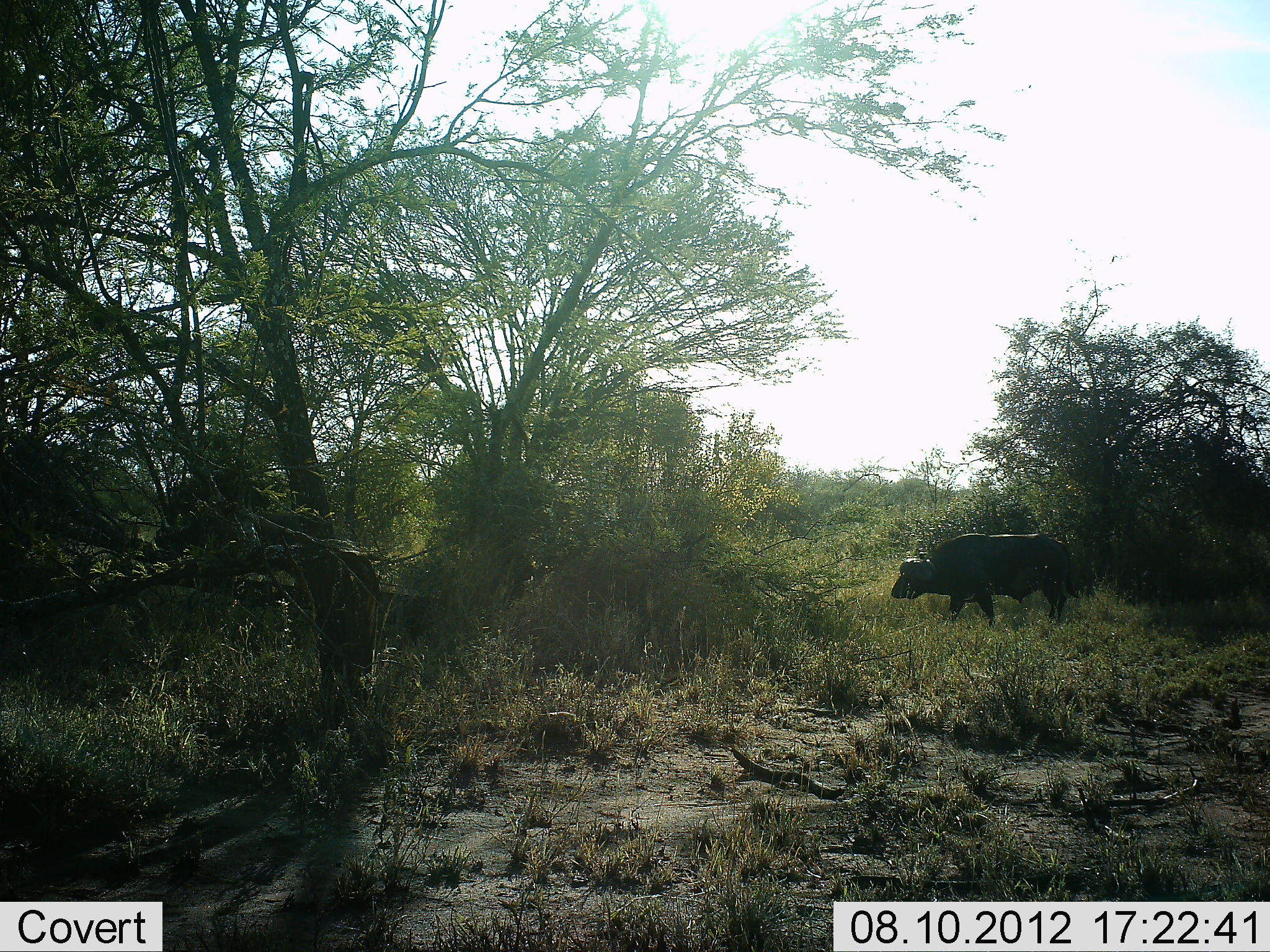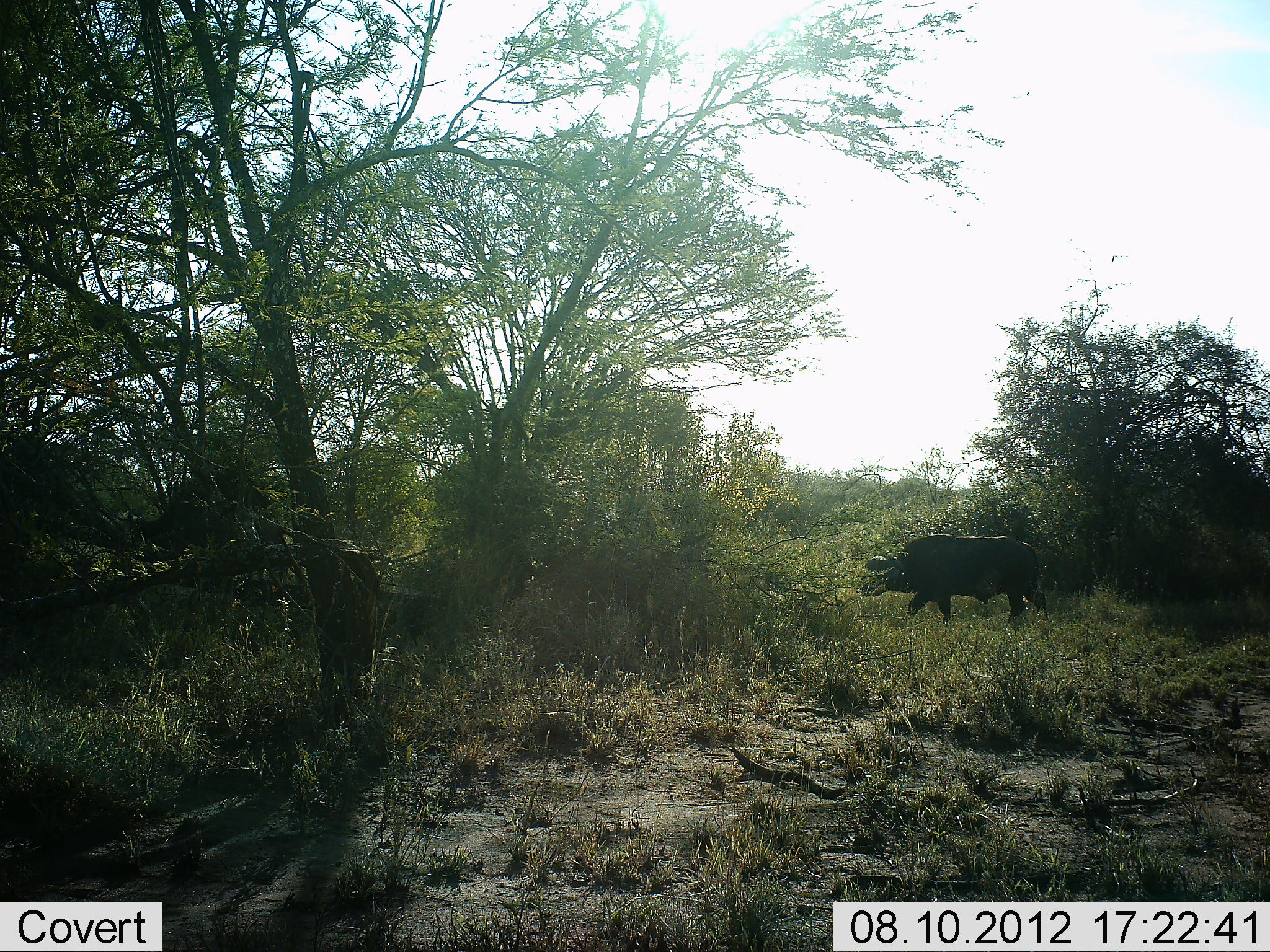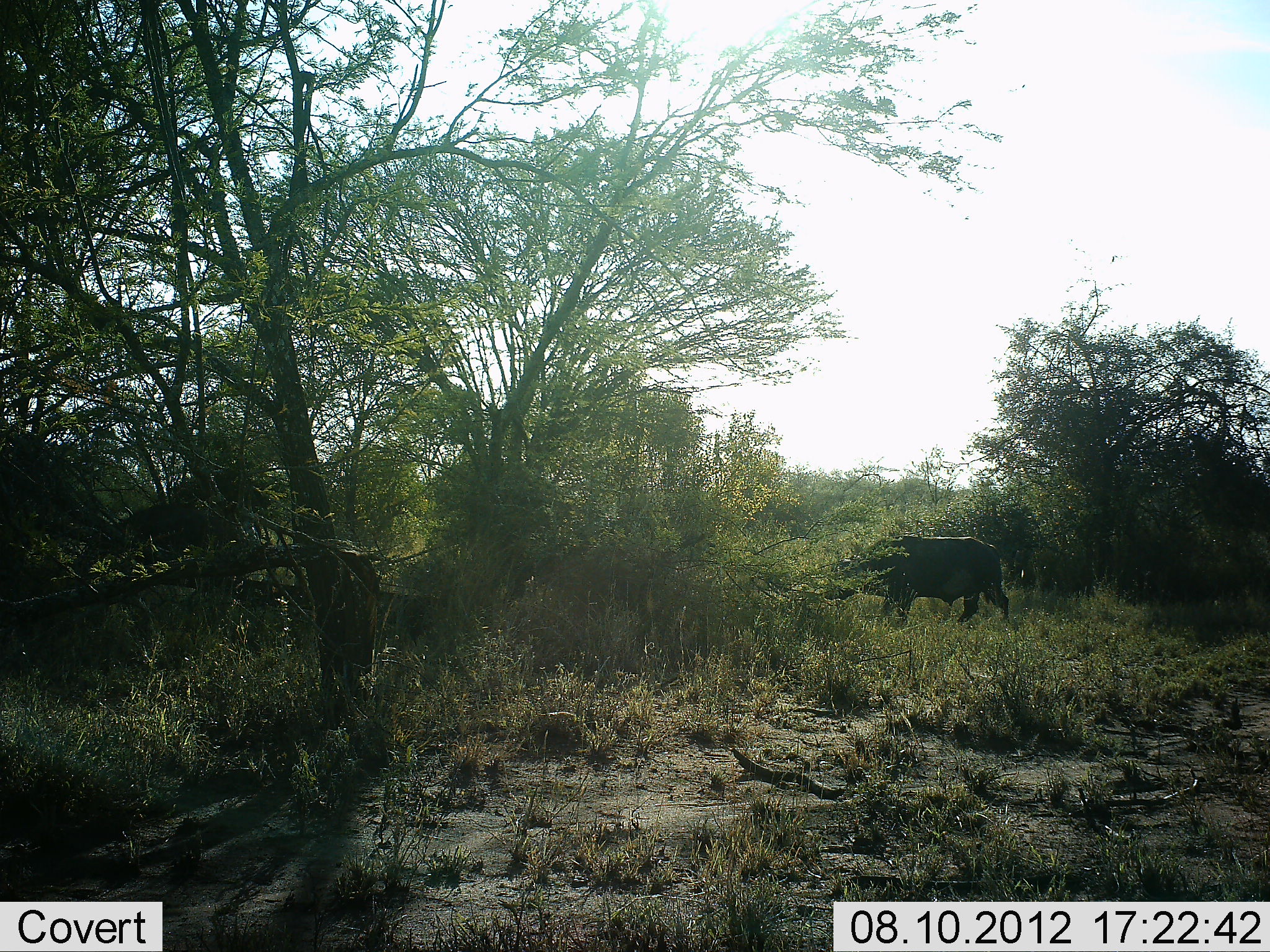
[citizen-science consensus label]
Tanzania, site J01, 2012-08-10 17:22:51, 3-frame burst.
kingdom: Animalia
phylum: Chordata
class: Mammalia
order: Artiodactyla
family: Bovidae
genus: Syncerus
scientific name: Syncerus caffer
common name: cape buffalo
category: buffalo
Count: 3.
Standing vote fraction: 0%.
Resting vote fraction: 0%.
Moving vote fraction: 100%.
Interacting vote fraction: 0%.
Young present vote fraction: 0%.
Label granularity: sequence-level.